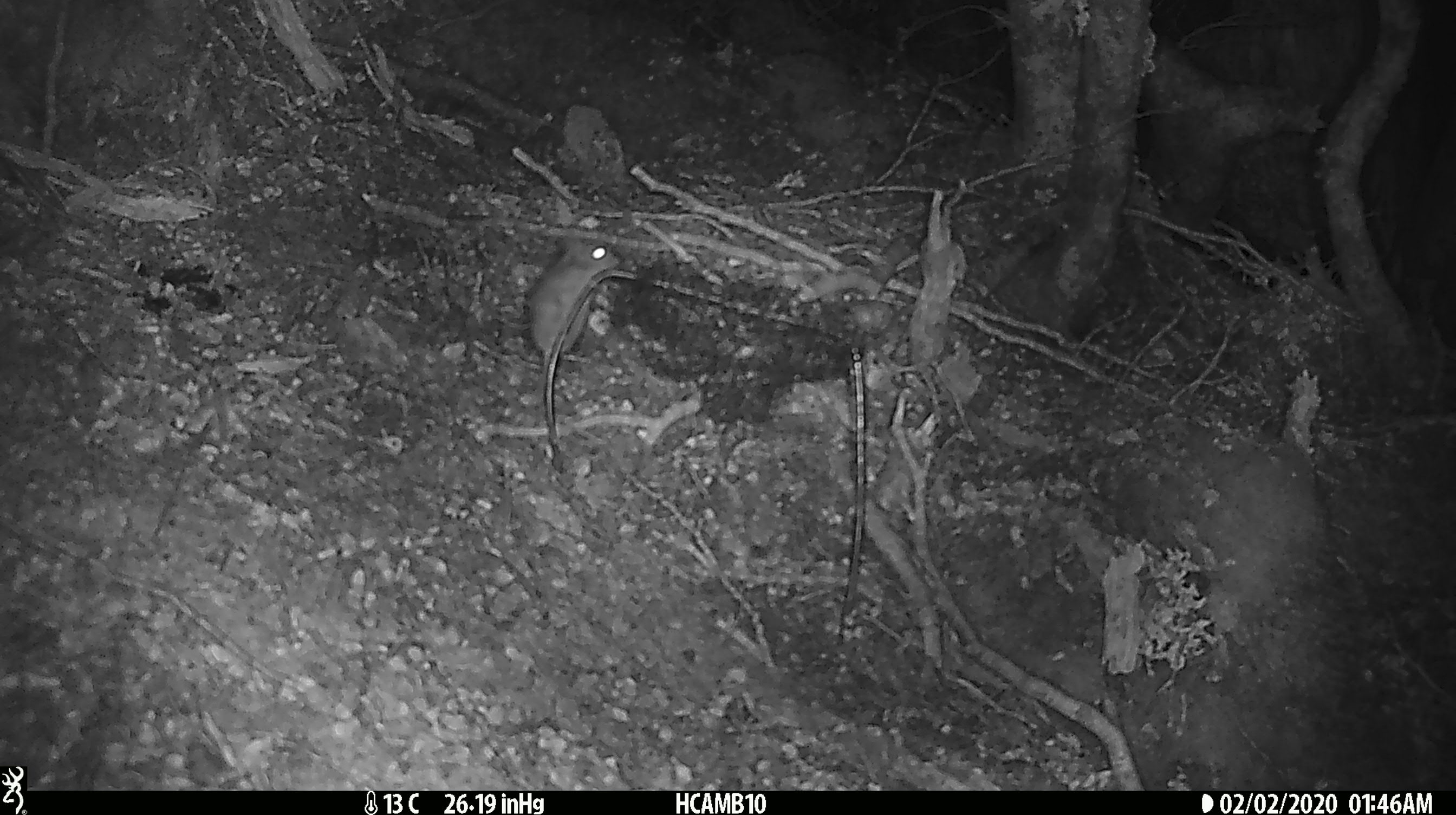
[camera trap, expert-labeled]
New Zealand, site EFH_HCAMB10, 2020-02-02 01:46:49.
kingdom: Animalia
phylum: Chordata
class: Mammalia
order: Rodentia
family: Muridae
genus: Mus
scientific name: Mus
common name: mouse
Mouse (Mus).